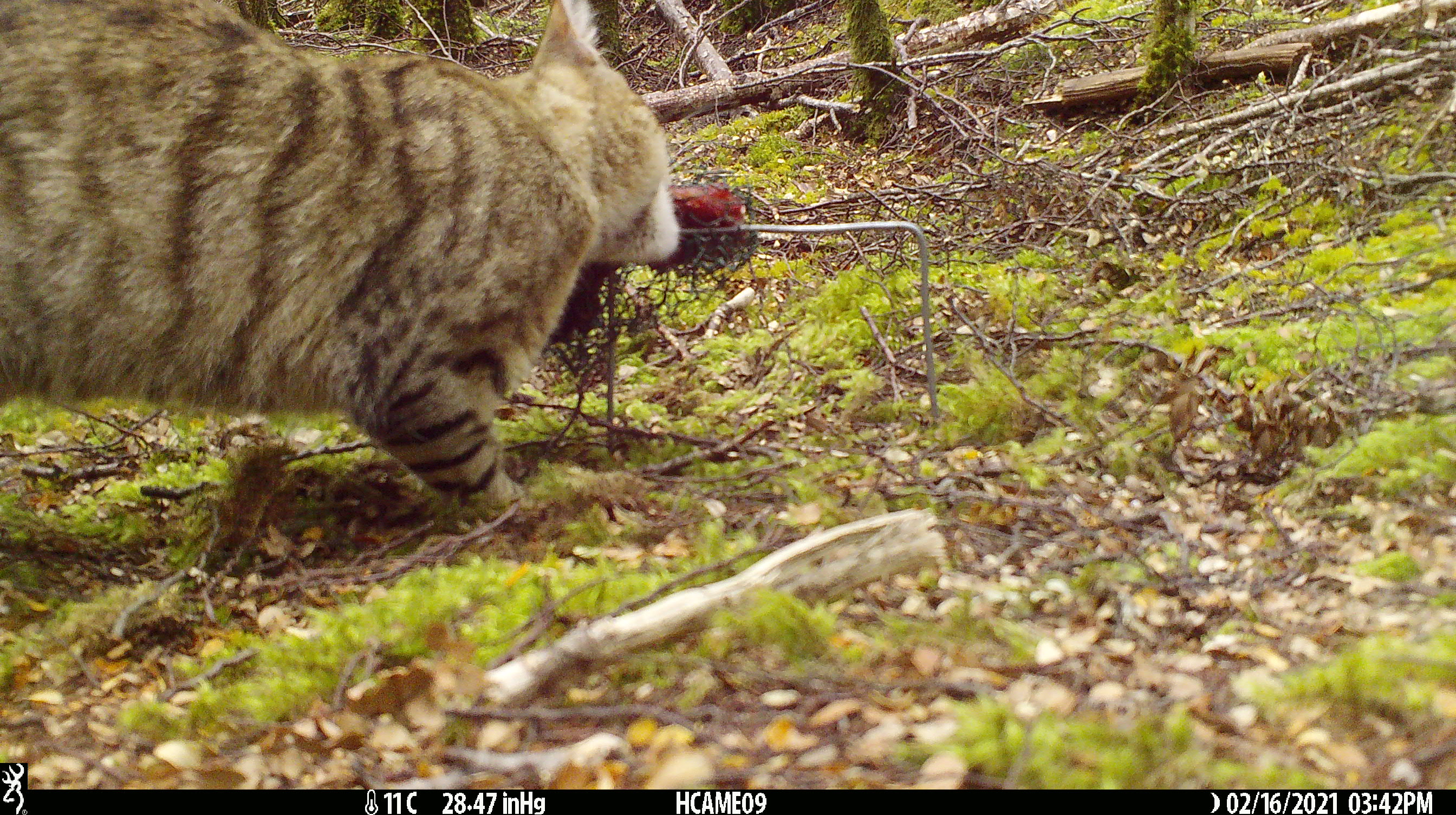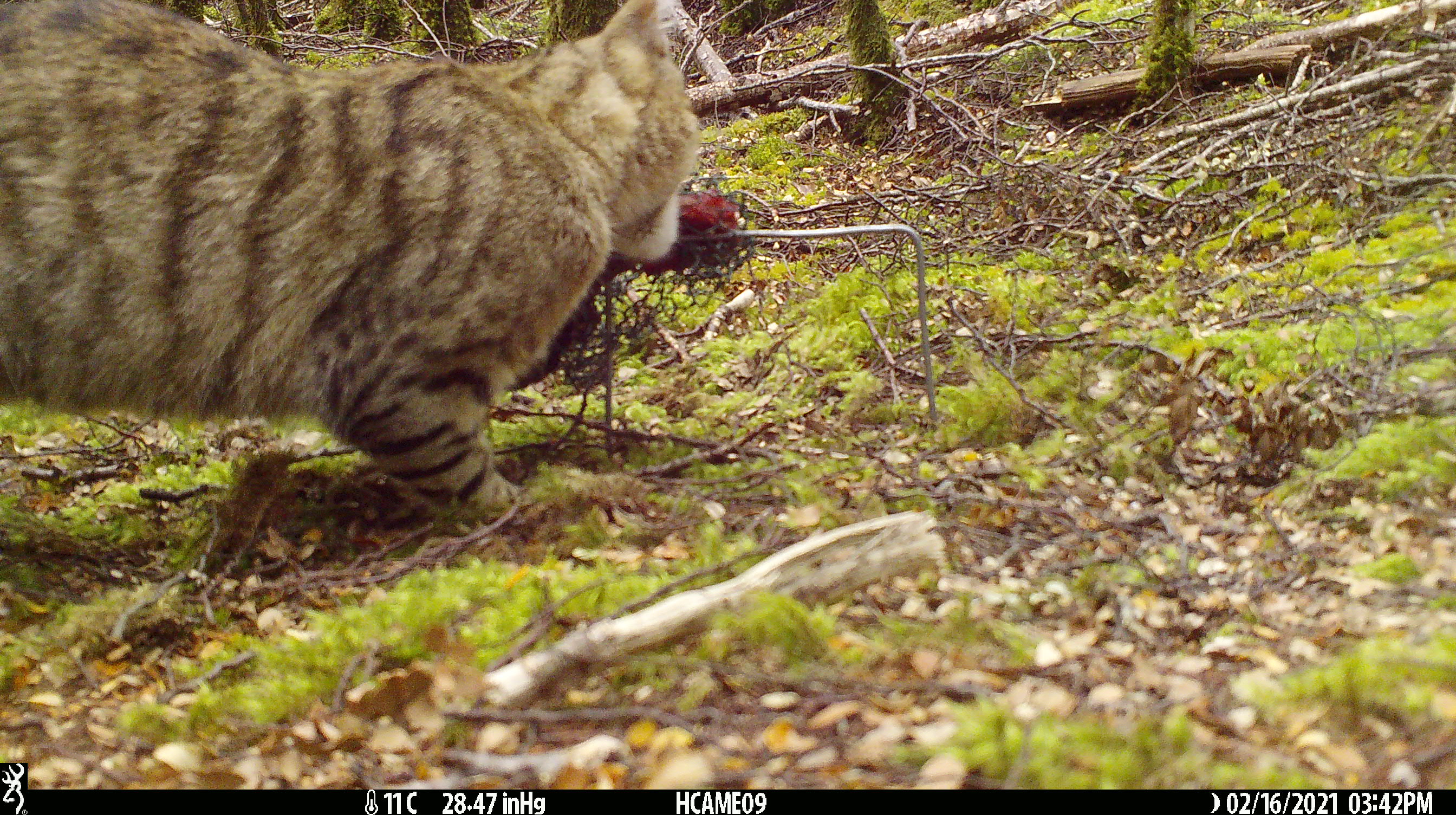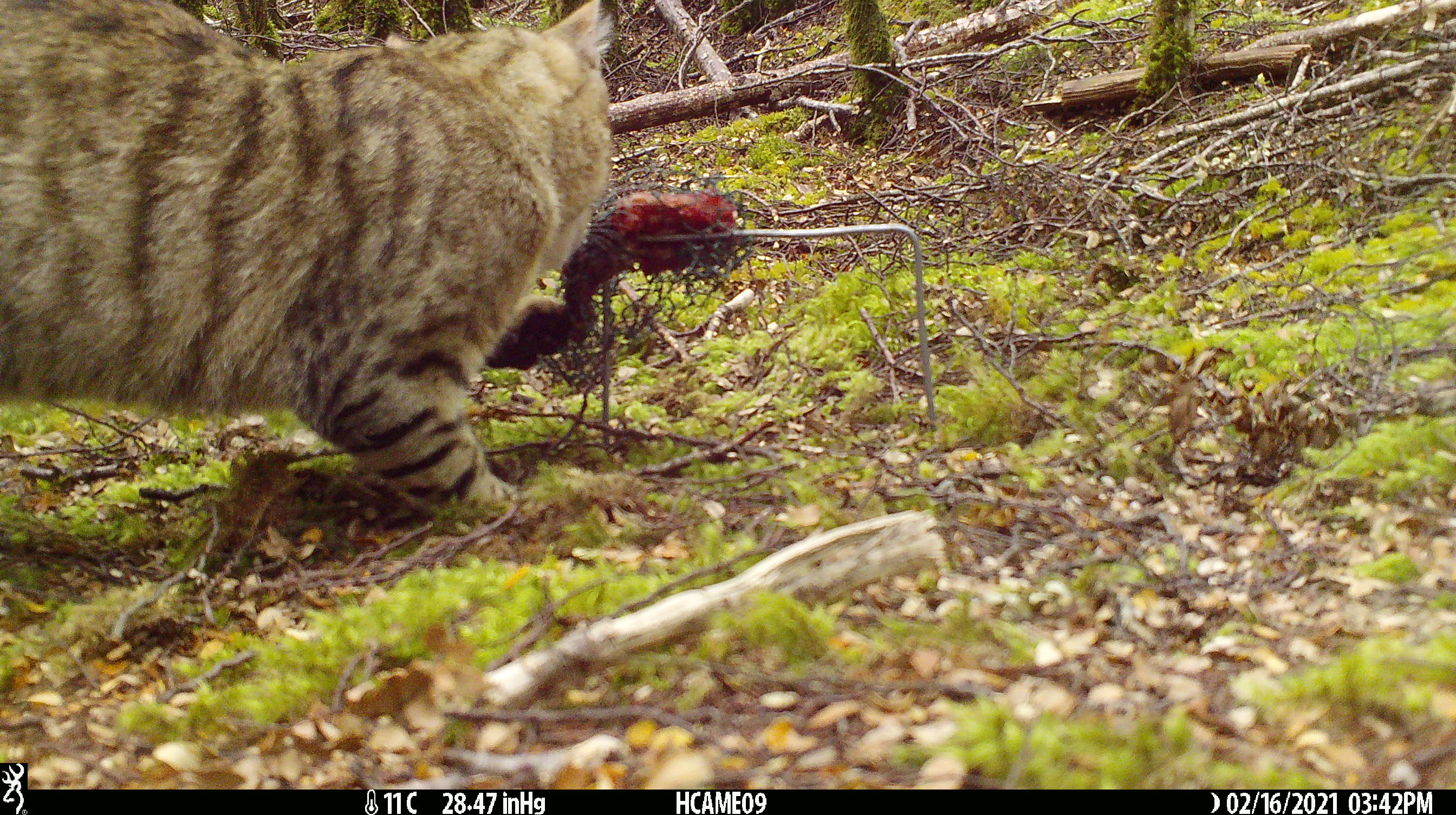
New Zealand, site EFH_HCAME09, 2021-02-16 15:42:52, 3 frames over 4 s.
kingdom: Animalia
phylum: Chordata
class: Mammalia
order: Carnivora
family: Felidae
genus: Felis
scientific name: Felis catus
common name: domestic cat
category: cat